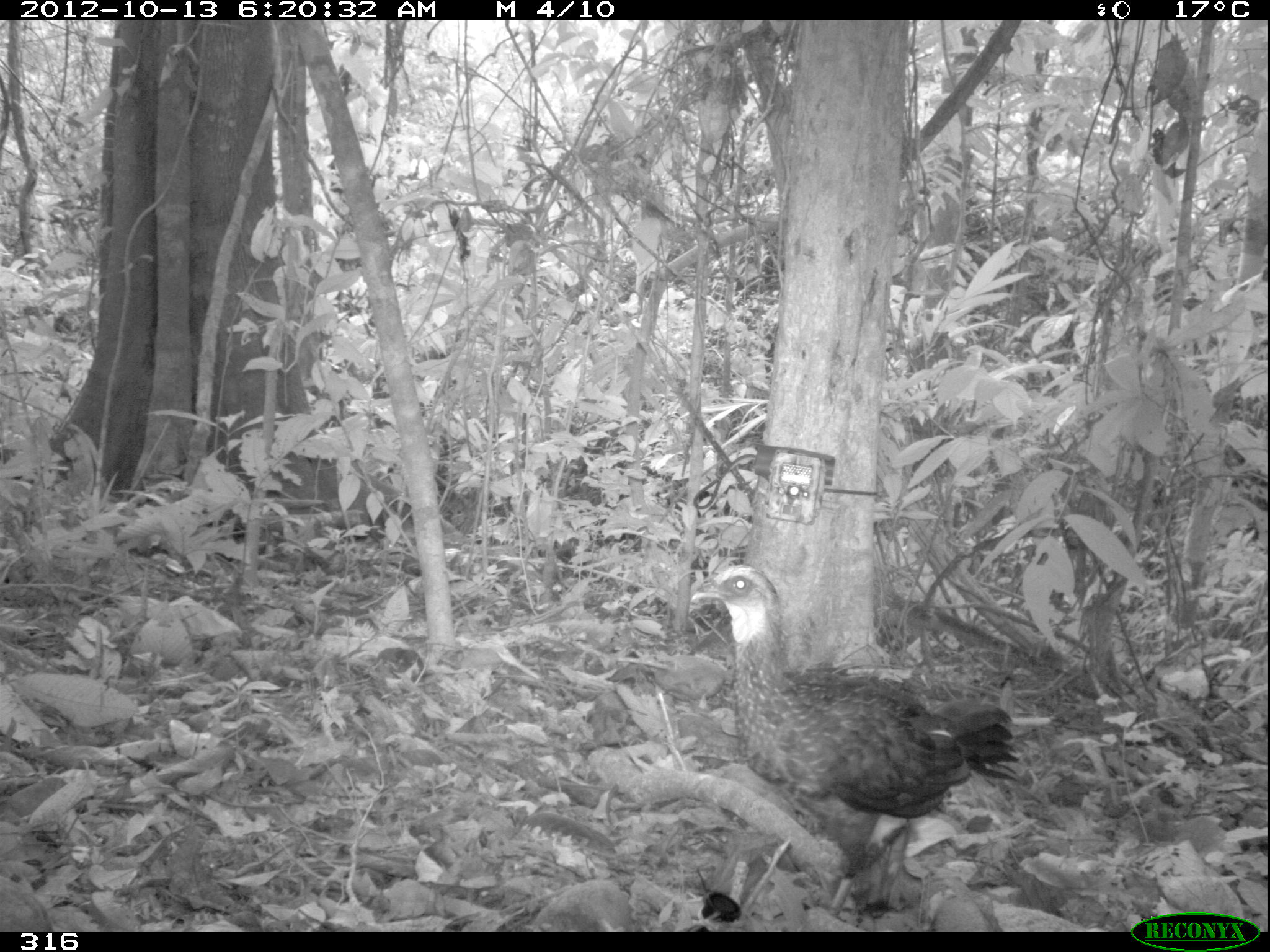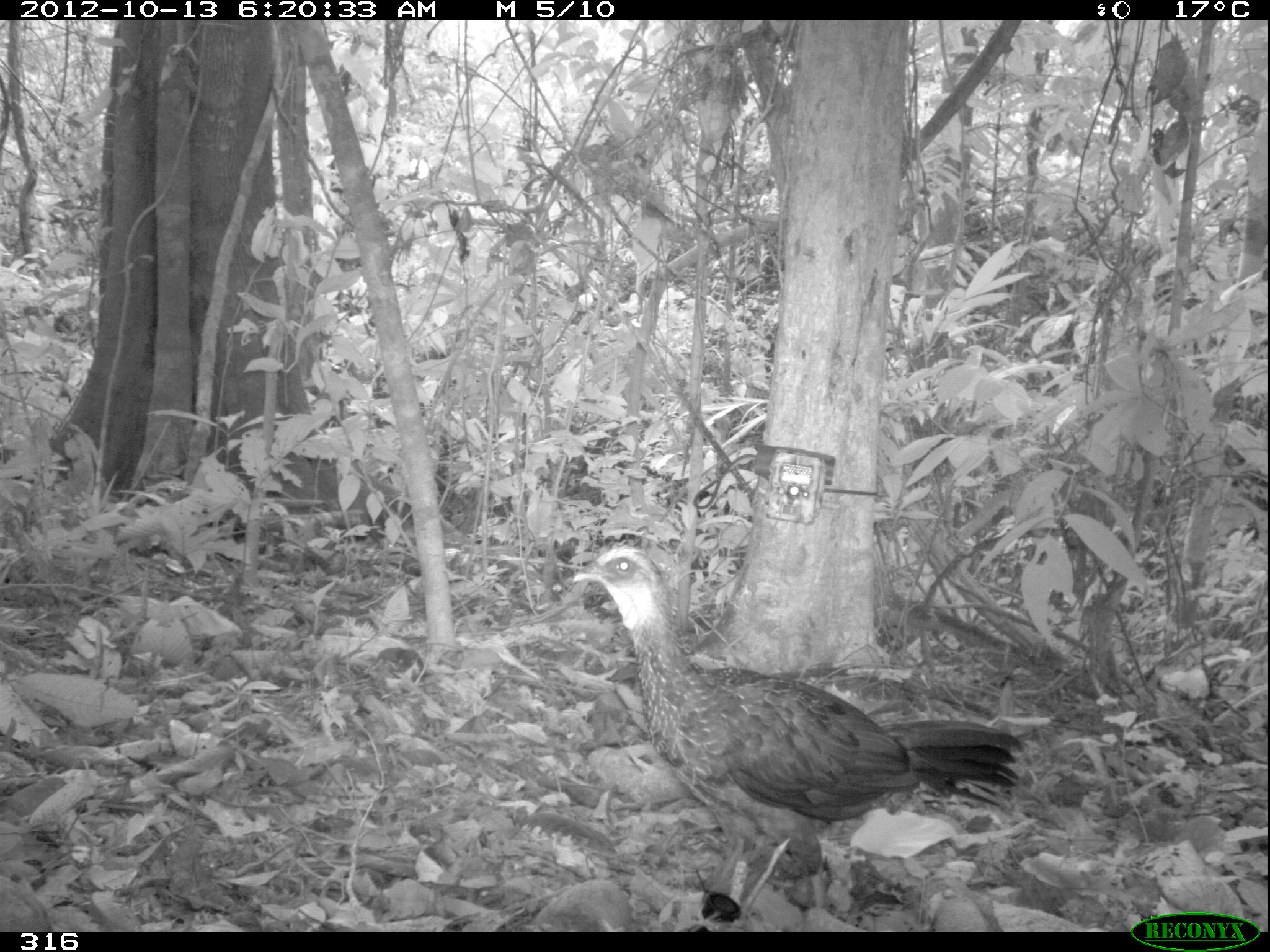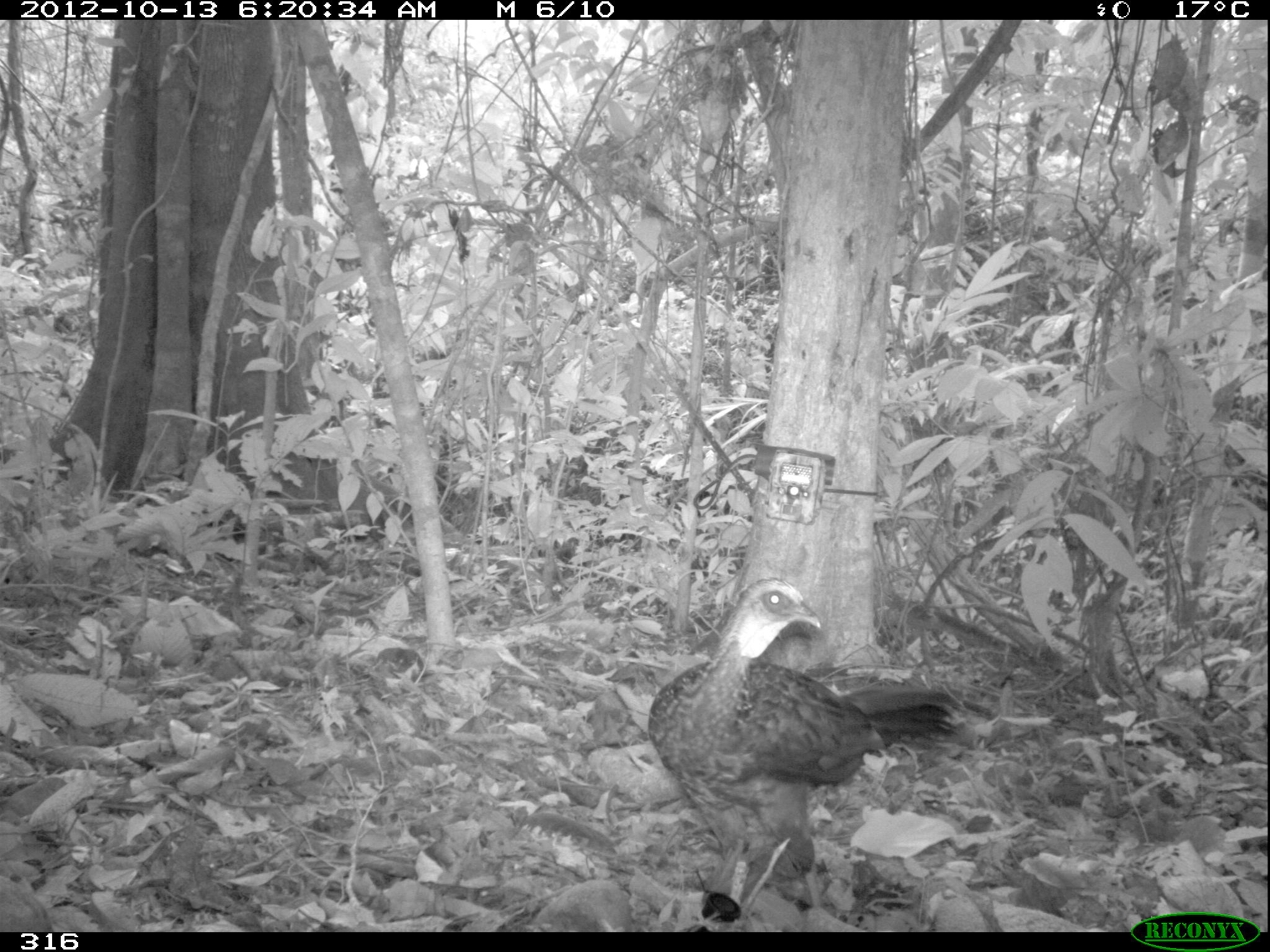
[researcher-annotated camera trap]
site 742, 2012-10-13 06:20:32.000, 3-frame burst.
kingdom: Animalia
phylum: Chordata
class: Aves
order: Galliformes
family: Cracidae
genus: Penelope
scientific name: Penelope jacquacu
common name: spix's guan